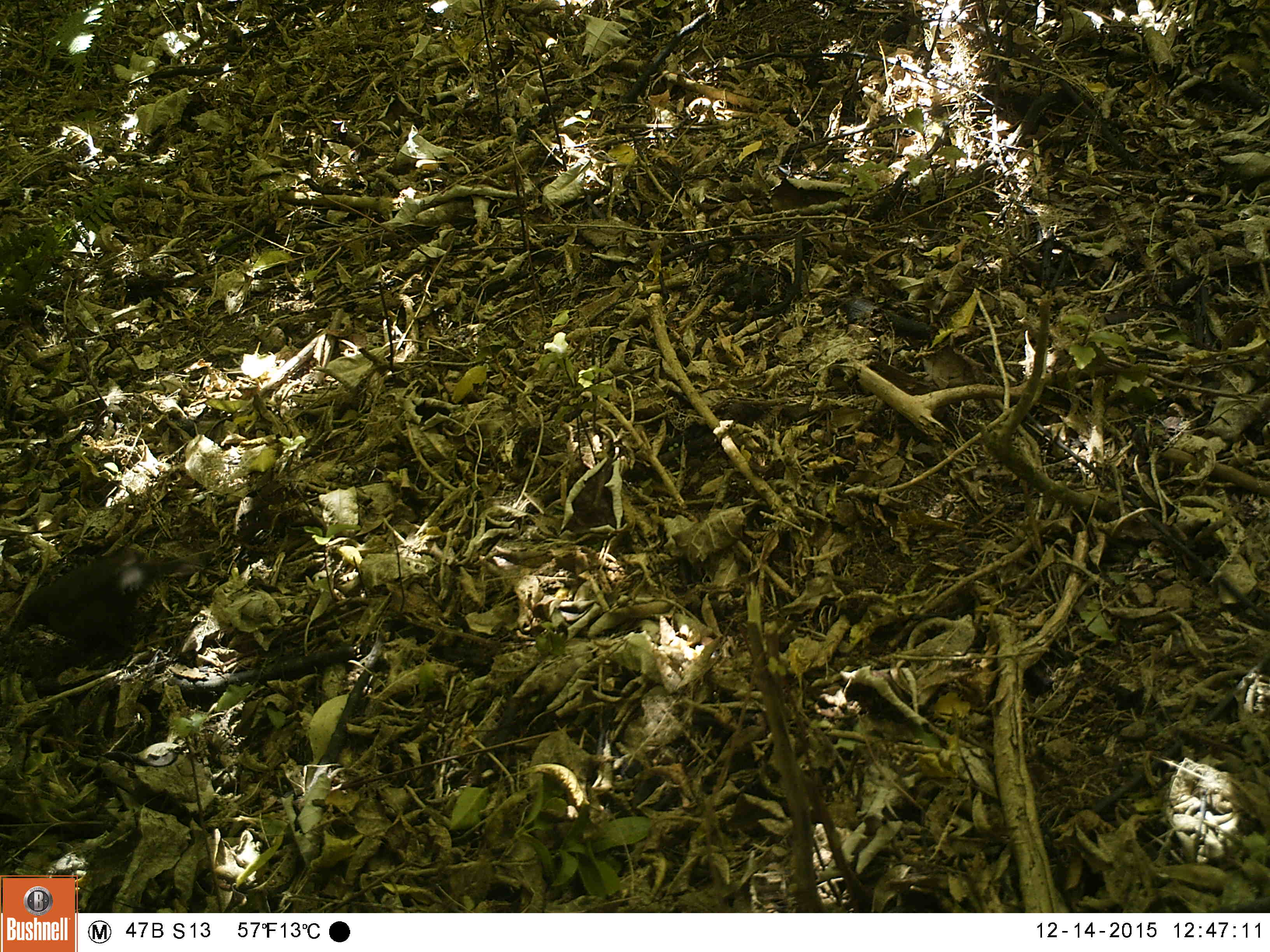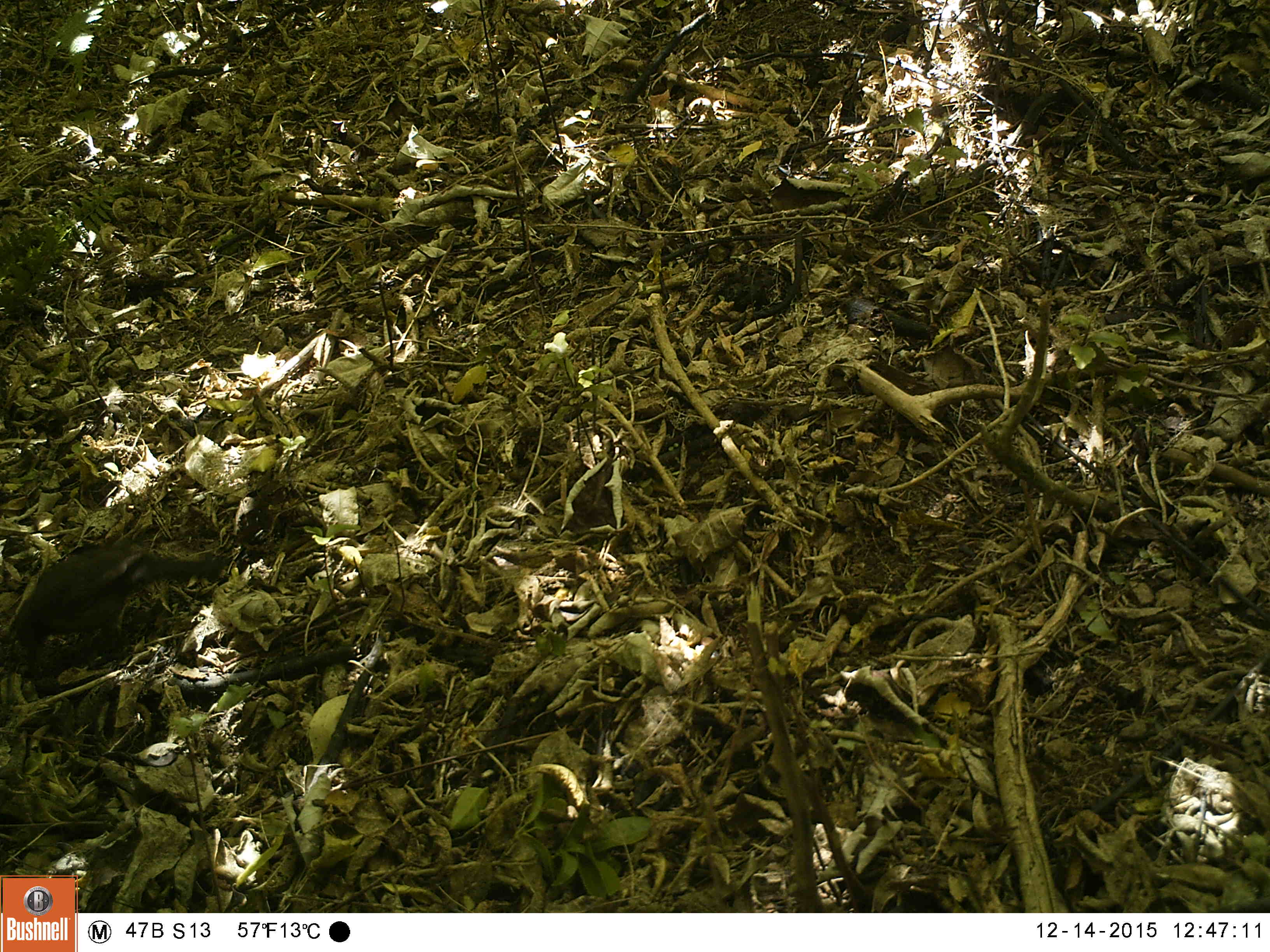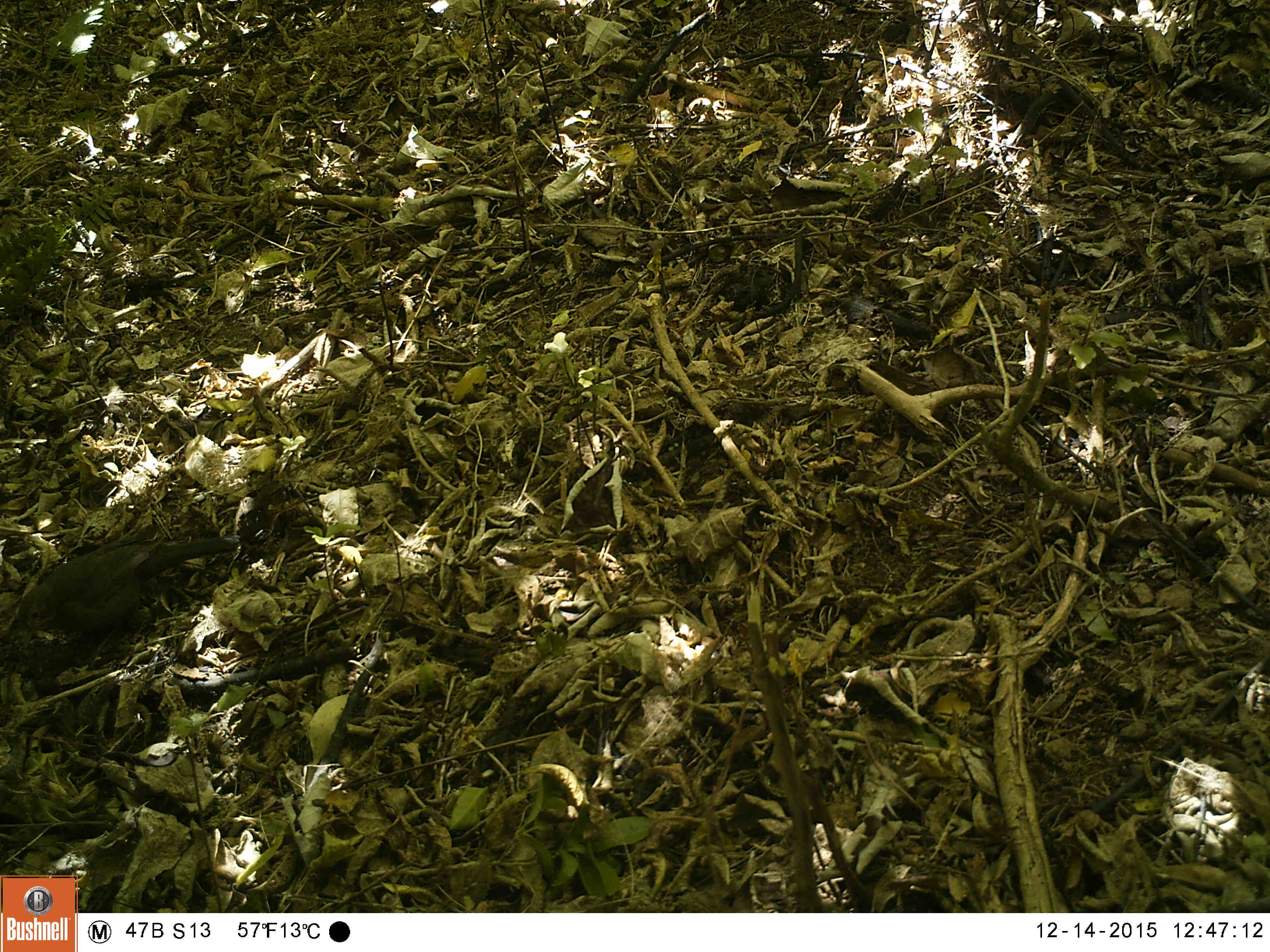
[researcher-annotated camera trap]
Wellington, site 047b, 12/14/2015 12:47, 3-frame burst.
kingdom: Animalia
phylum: Chordata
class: Aves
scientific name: Aves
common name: bird